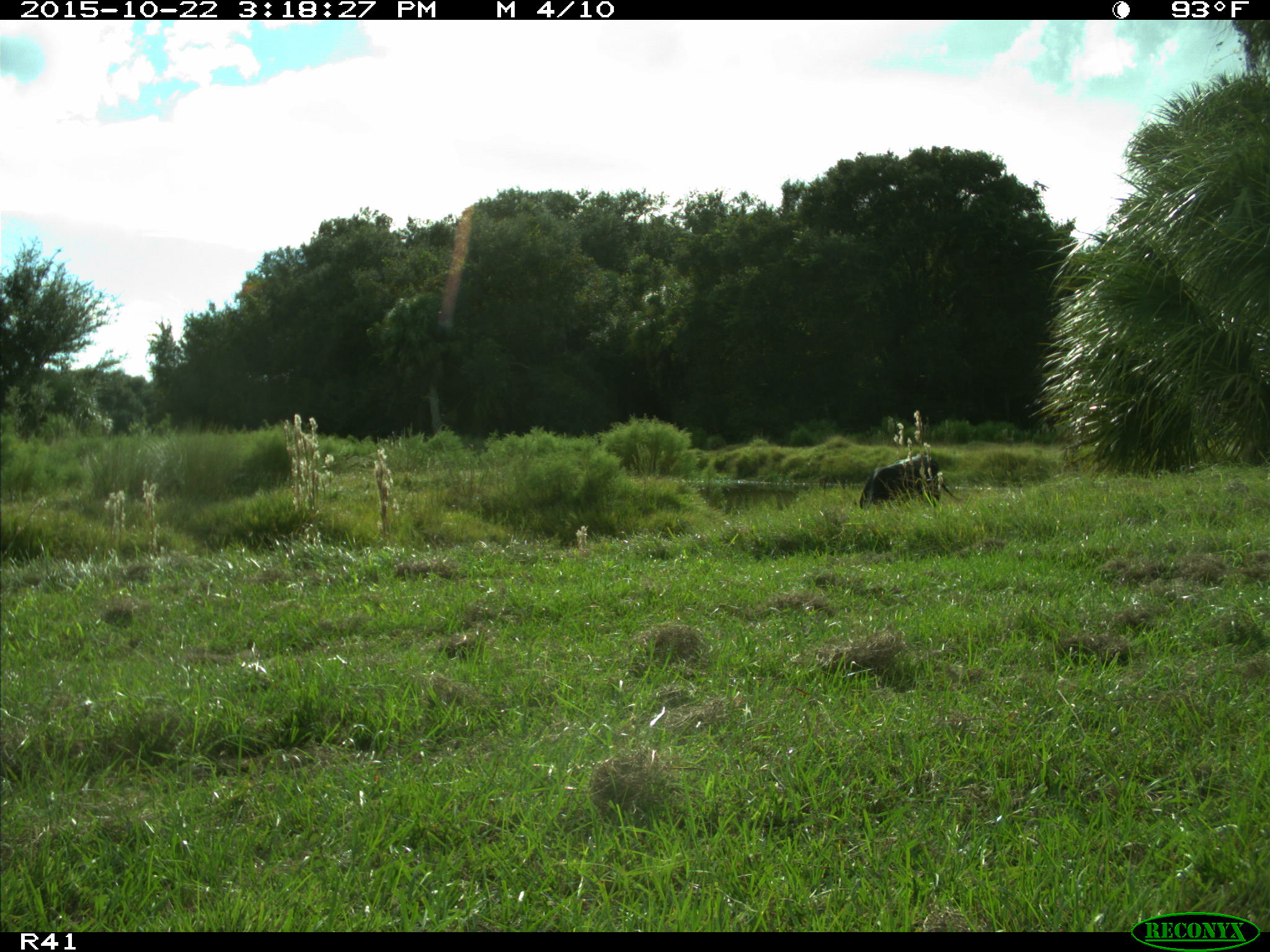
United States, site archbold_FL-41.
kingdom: Animalia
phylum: Chordata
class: Mammalia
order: Artiodactyla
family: Bovidae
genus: Bos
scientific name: Bos taurus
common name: domestic cow